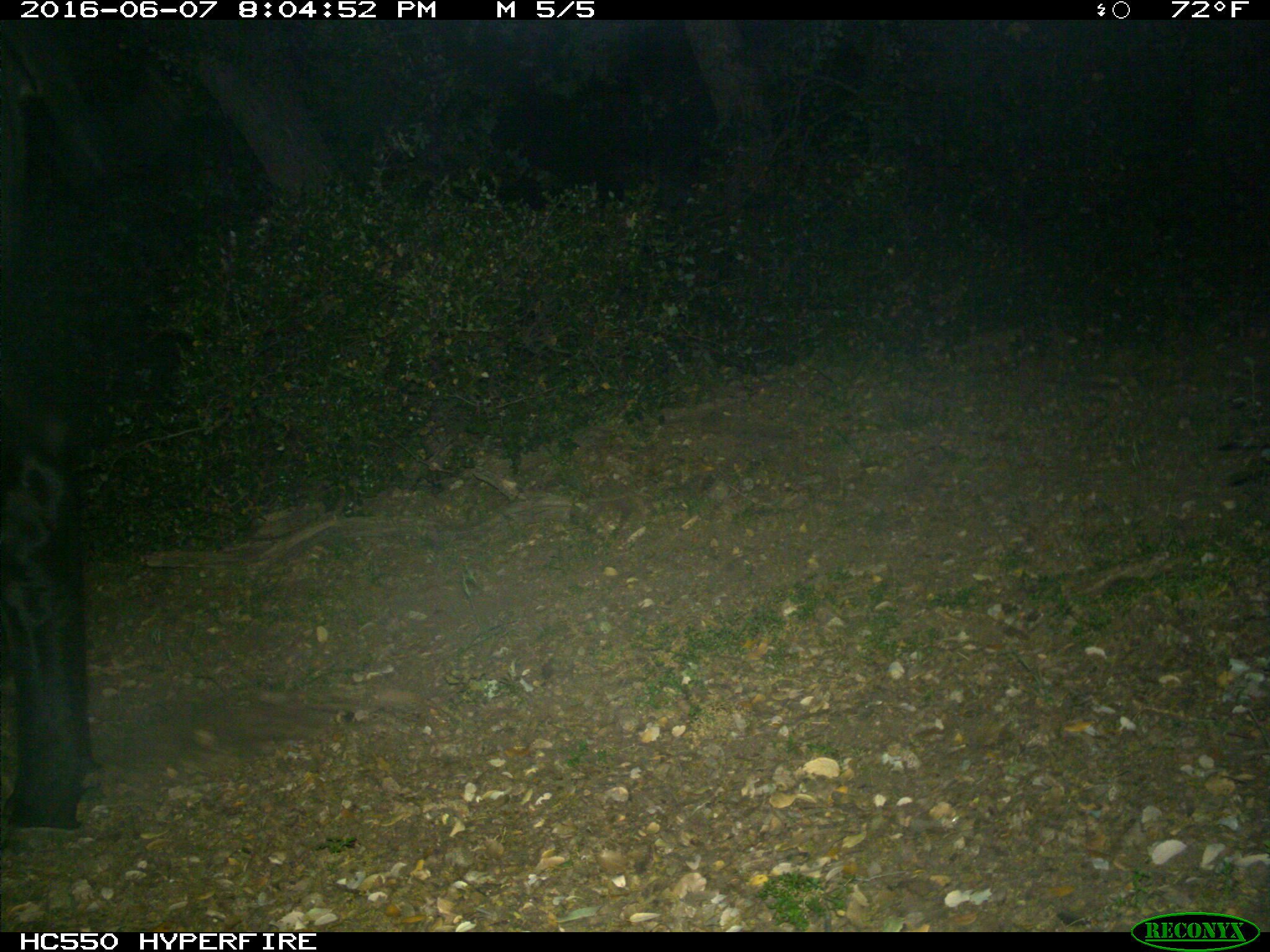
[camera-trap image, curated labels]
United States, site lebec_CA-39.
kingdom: Animalia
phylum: Chordata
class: Mammalia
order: Artiodactyla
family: Bovidae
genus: Bos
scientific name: Bos taurus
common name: domestic cow